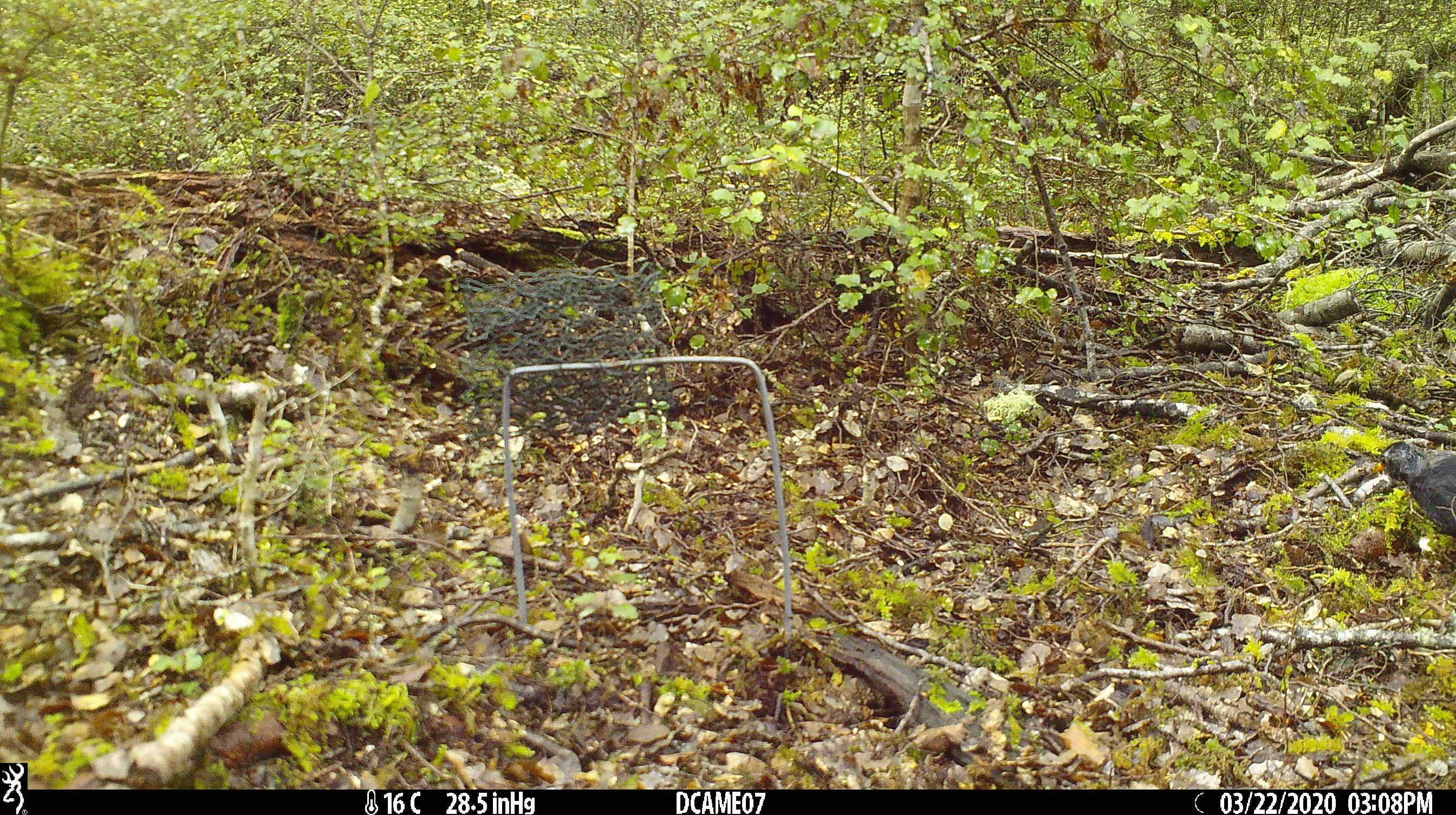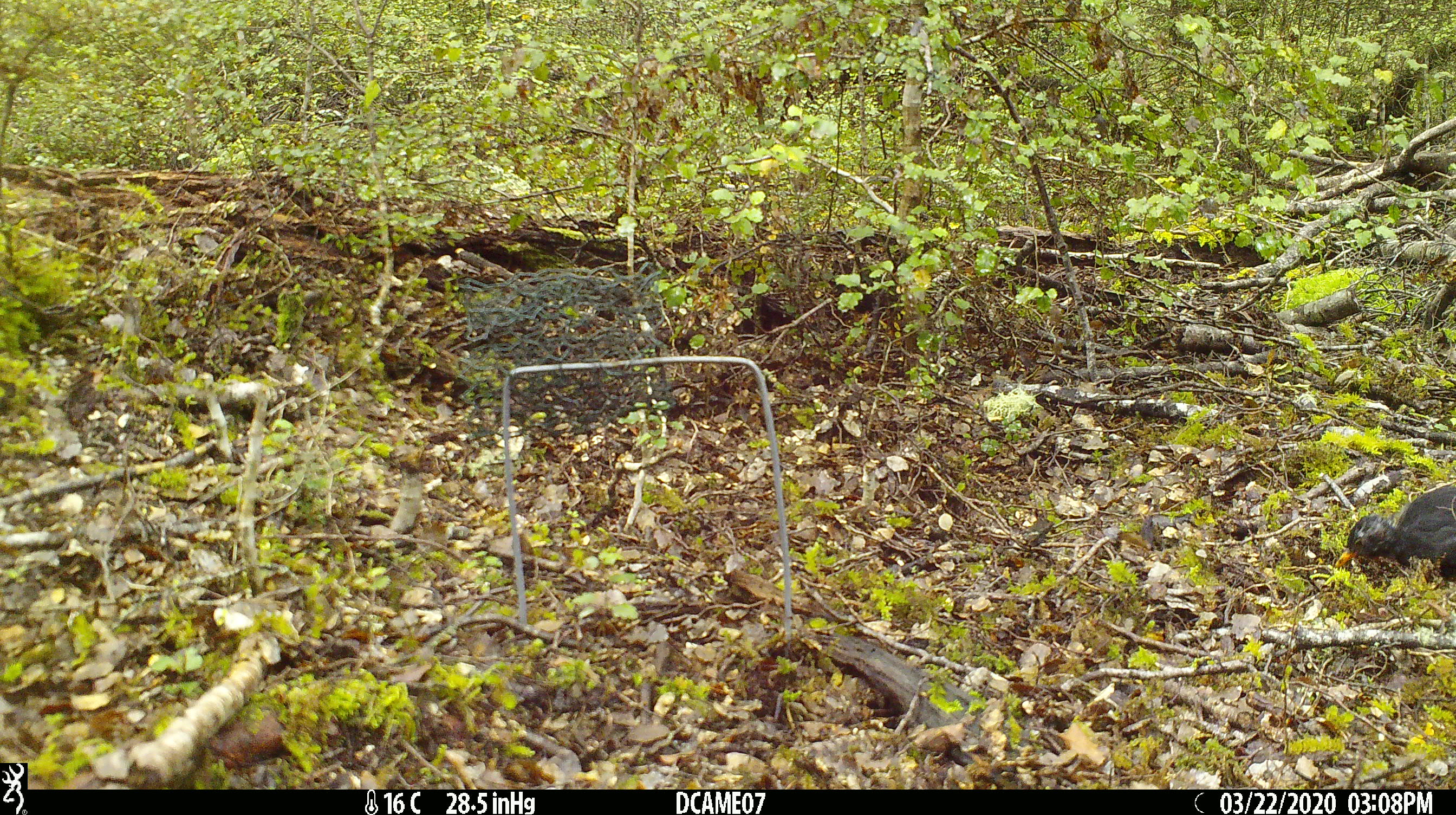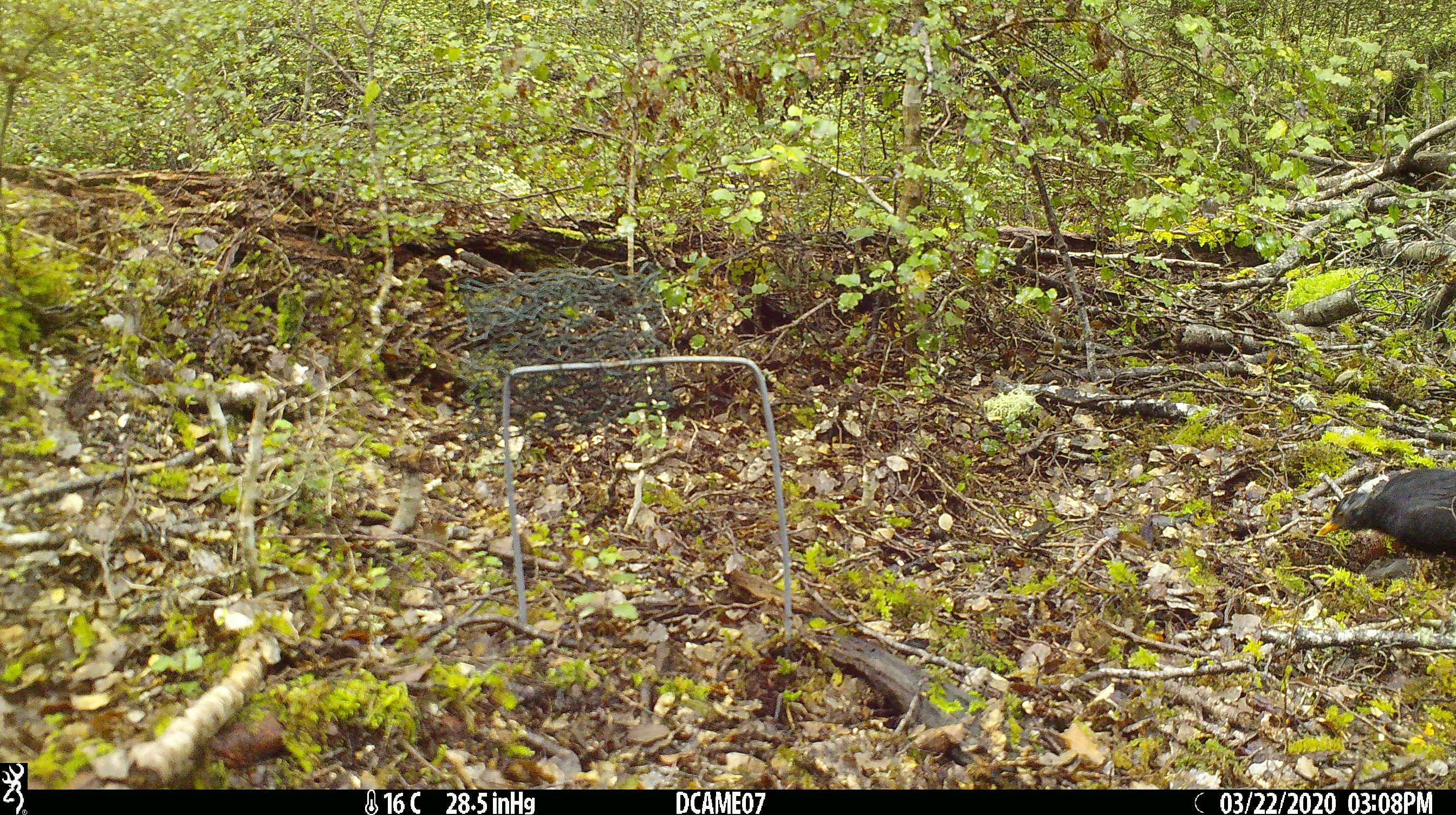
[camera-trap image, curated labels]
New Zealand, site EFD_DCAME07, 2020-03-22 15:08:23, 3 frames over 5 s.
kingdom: Animalia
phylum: Chordata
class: Aves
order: Passeriformes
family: Turdidae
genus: Turdus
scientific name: Turdus merula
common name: eurasian blackbird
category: blackbird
Blackbird (eurasian blackbird) (Turdus merula).